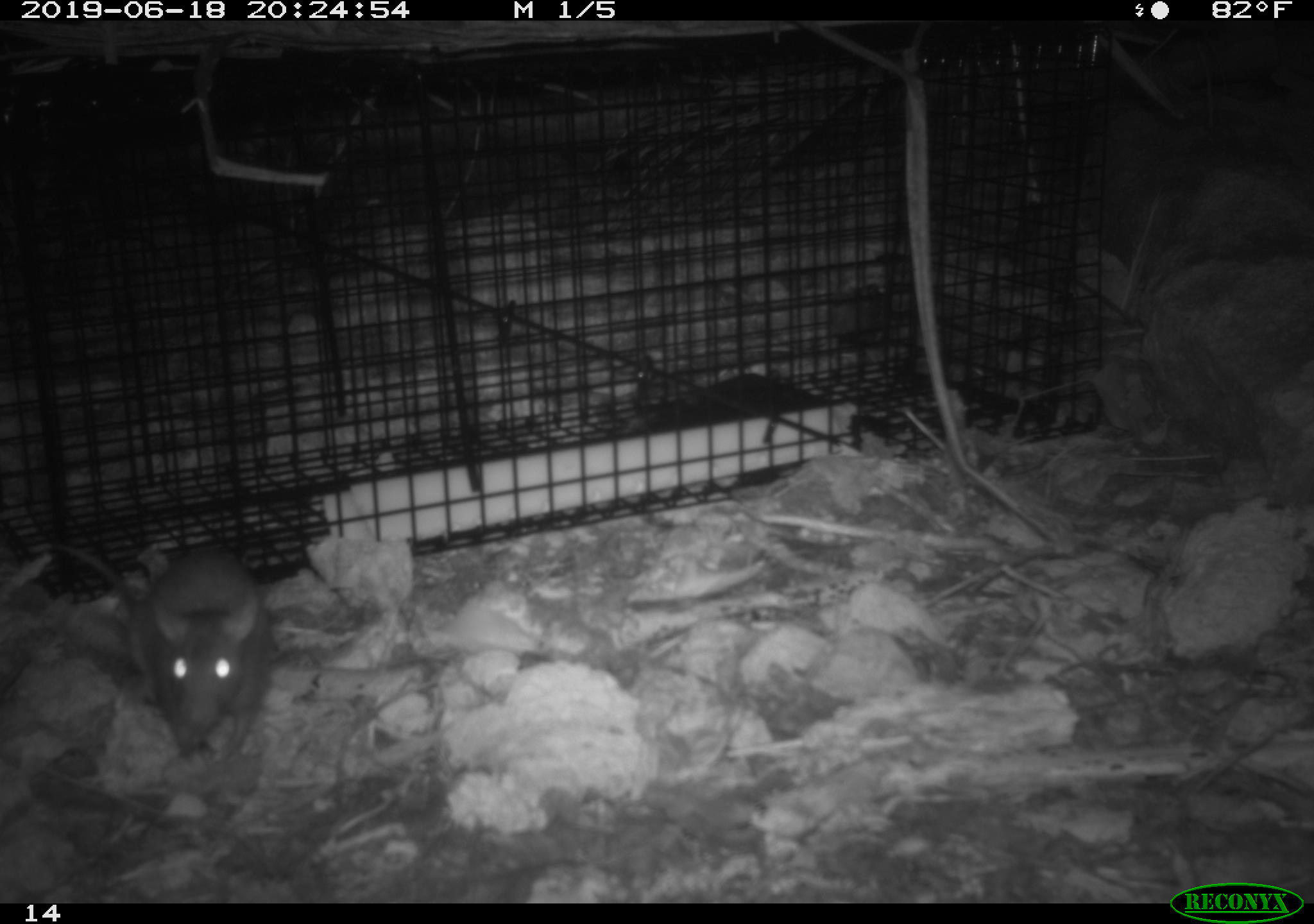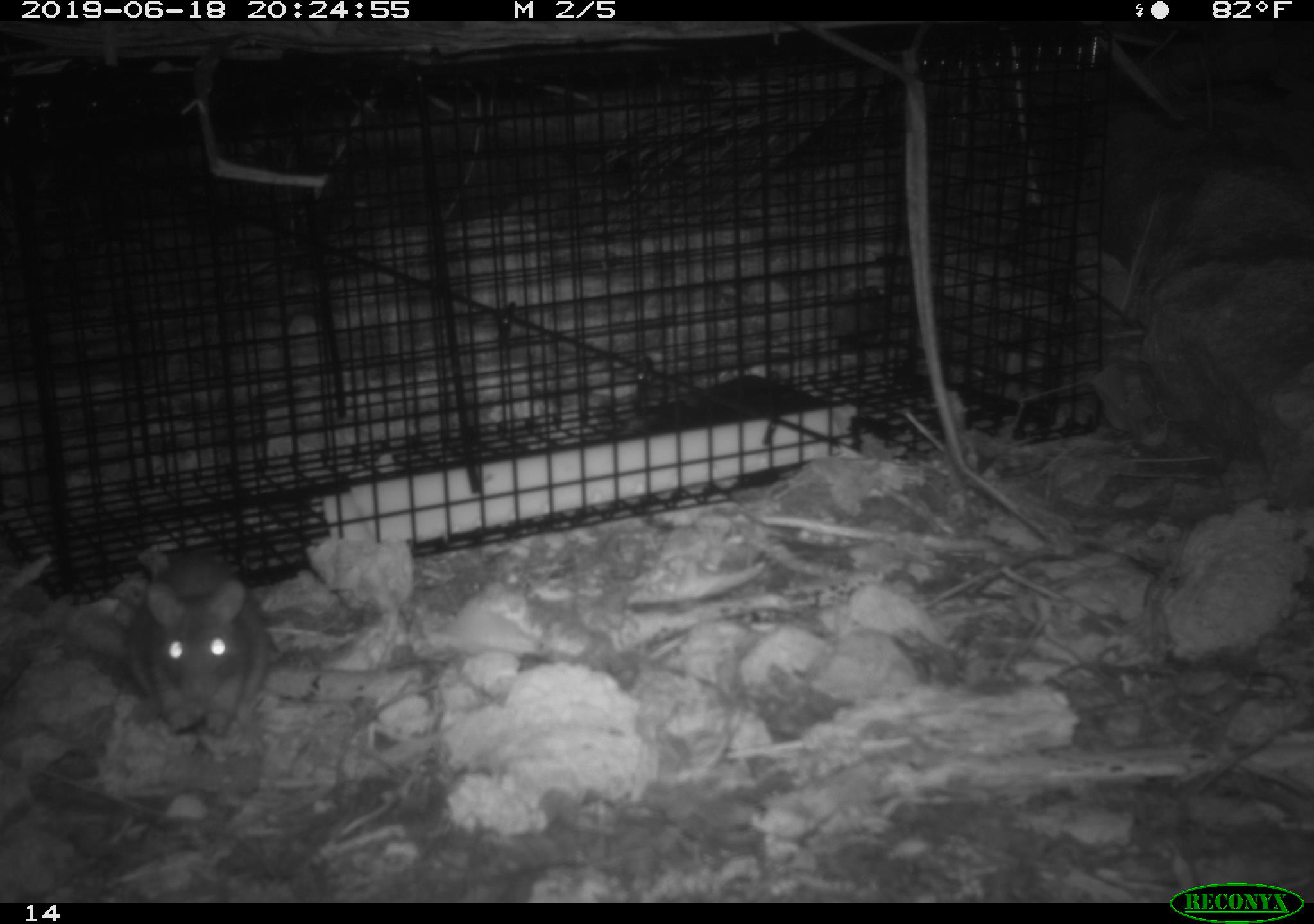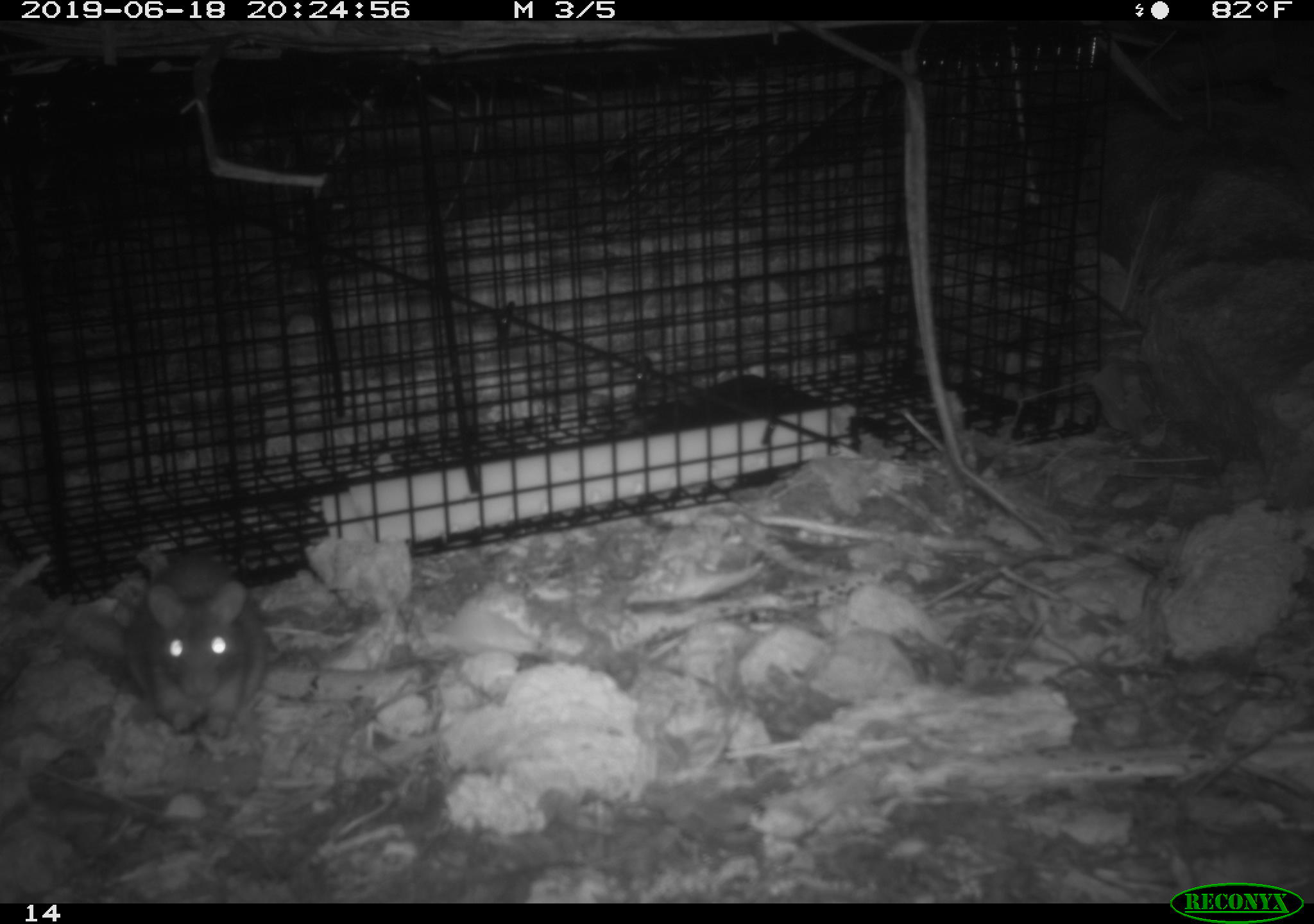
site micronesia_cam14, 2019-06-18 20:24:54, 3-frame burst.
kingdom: Animalia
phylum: Chordata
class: Mammalia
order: Rodentia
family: Muridae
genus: Rattus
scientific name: Rattus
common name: rat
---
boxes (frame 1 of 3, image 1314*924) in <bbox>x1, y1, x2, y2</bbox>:
rat: <bbox>25, 531, 274, 760</bbox>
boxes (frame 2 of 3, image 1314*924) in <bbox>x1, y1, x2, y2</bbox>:
rat: <bbox>114, 546, 282, 743</bbox>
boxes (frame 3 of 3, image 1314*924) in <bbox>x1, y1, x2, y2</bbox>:
rat: <bbox>119, 544, 268, 743</bbox>